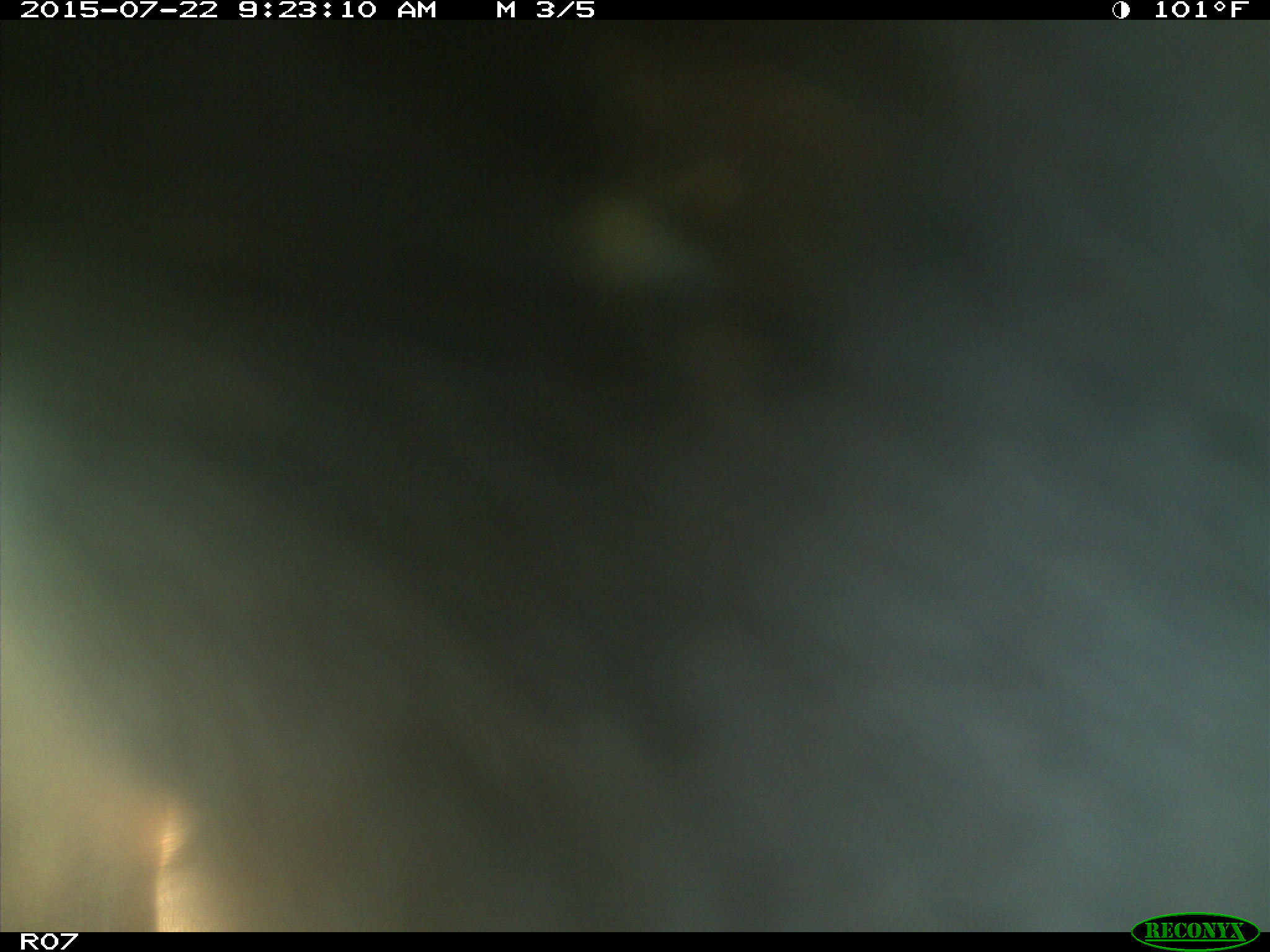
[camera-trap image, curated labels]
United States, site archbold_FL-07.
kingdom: Animalia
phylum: Chordata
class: Mammalia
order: Artiodactyla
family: Bovidae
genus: Bos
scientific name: Bos taurus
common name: domestic cow